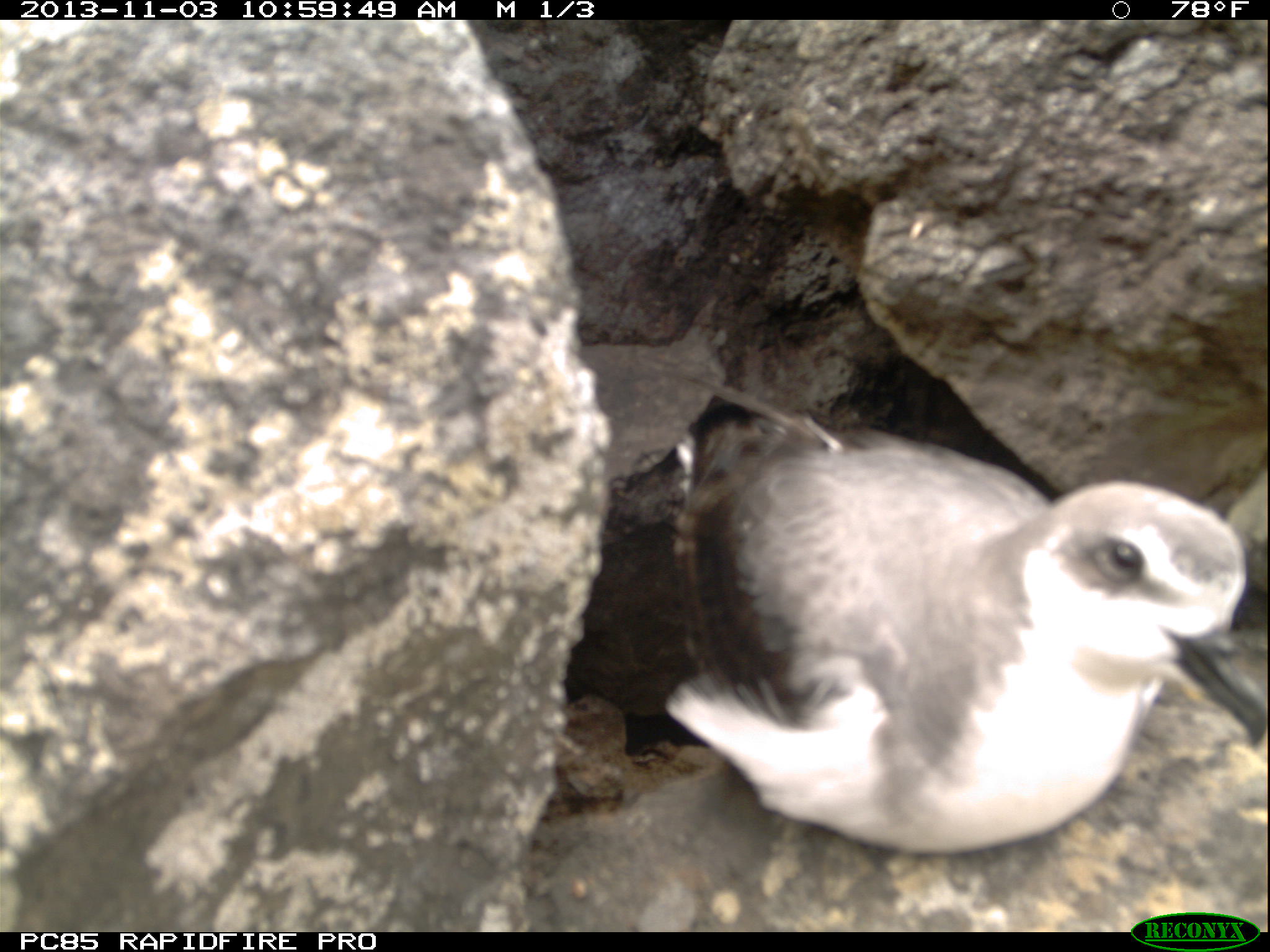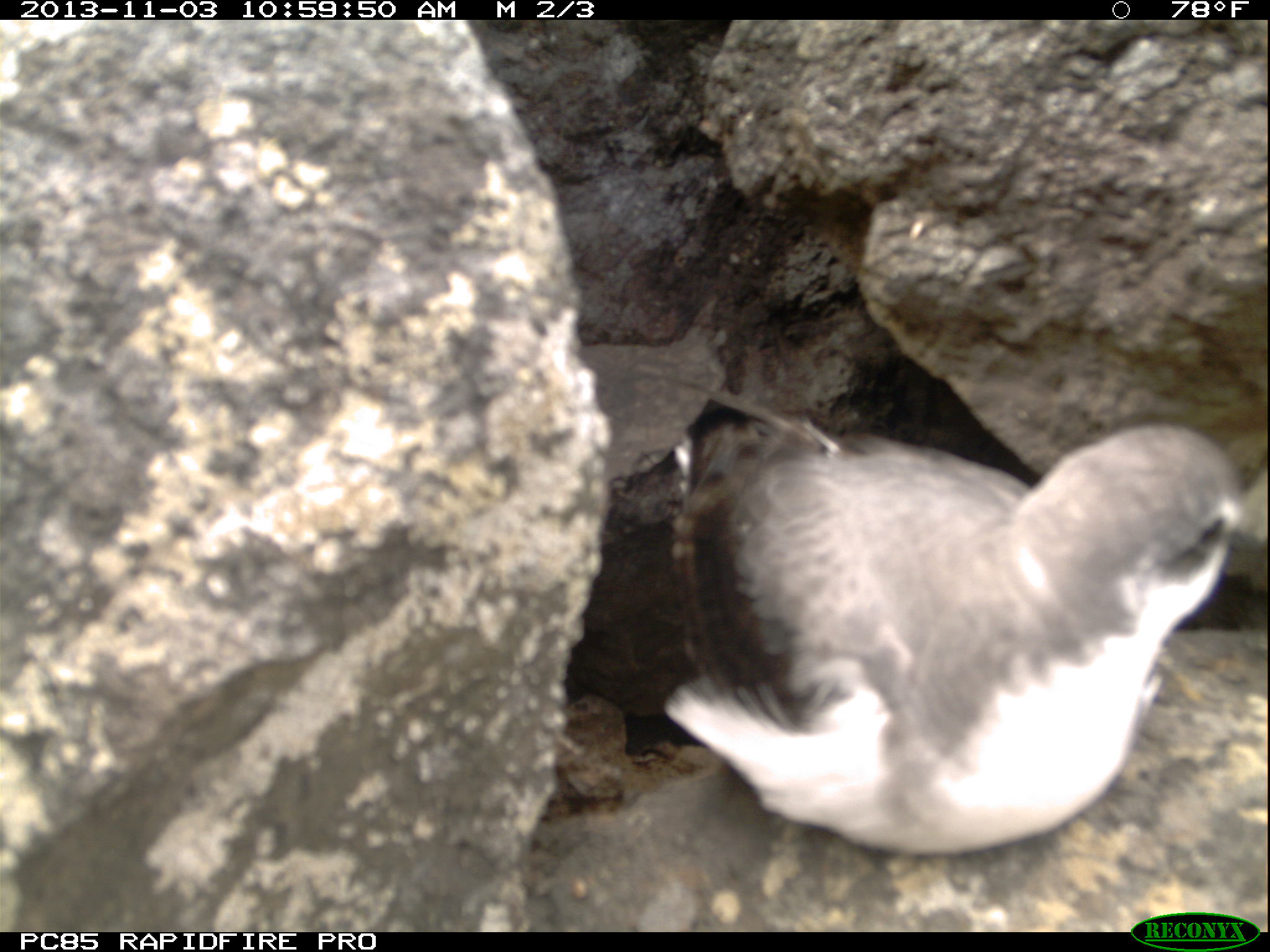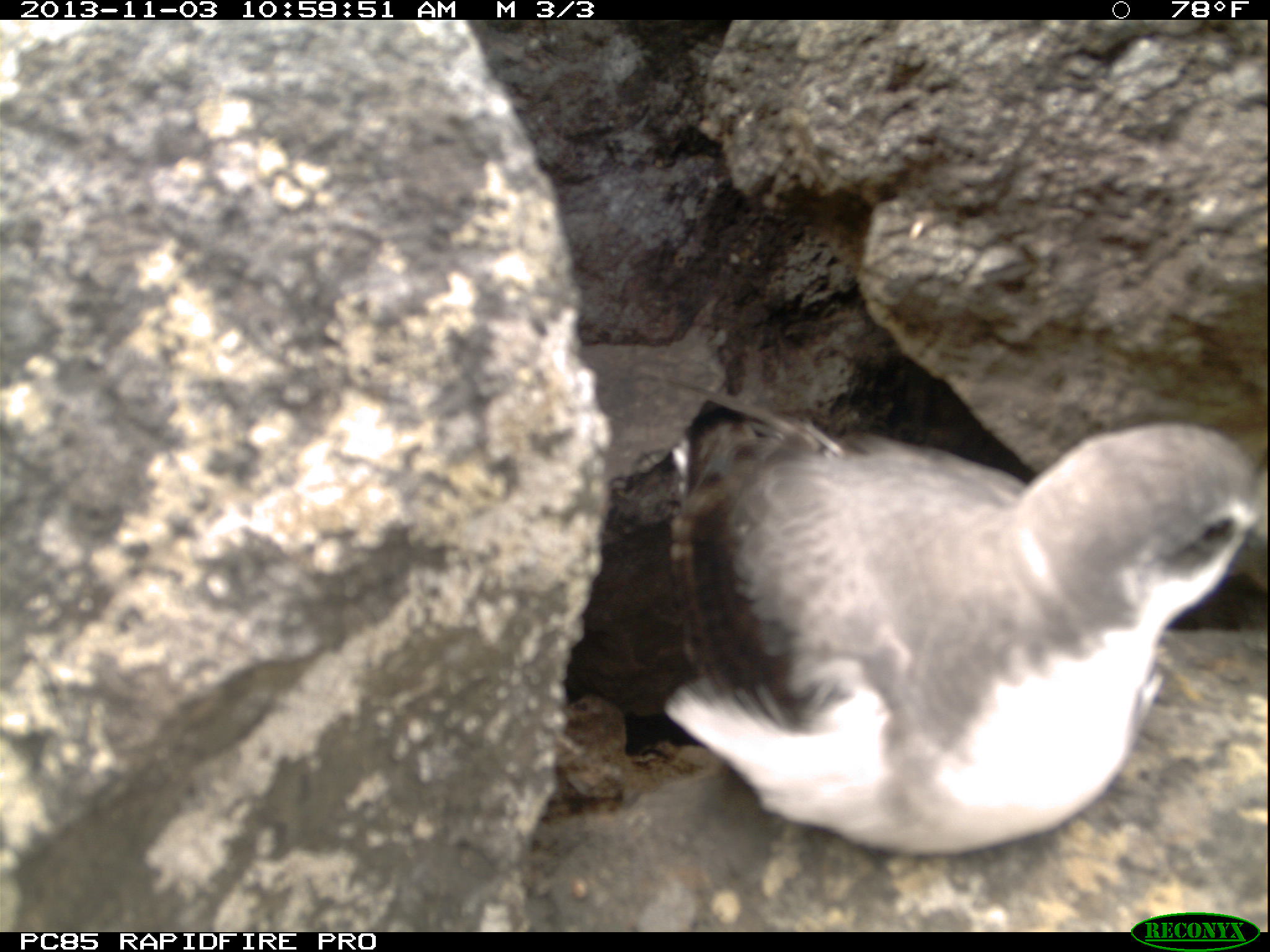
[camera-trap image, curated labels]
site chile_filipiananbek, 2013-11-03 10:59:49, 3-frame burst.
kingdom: Animalia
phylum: Chordata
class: Aves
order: Procellariiformes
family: Procellariidae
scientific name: Procellariidae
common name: petrel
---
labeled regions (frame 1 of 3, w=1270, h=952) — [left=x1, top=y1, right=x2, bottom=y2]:
petrel: [left=653, top=420, right=1263, bottom=859]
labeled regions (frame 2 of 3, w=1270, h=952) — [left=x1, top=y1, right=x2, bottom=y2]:
petrel: [left=647, top=407, right=1258, bottom=862]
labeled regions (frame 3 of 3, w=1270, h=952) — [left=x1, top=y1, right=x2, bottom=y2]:
petrel: [left=639, top=398, right=1267, bottom=863]